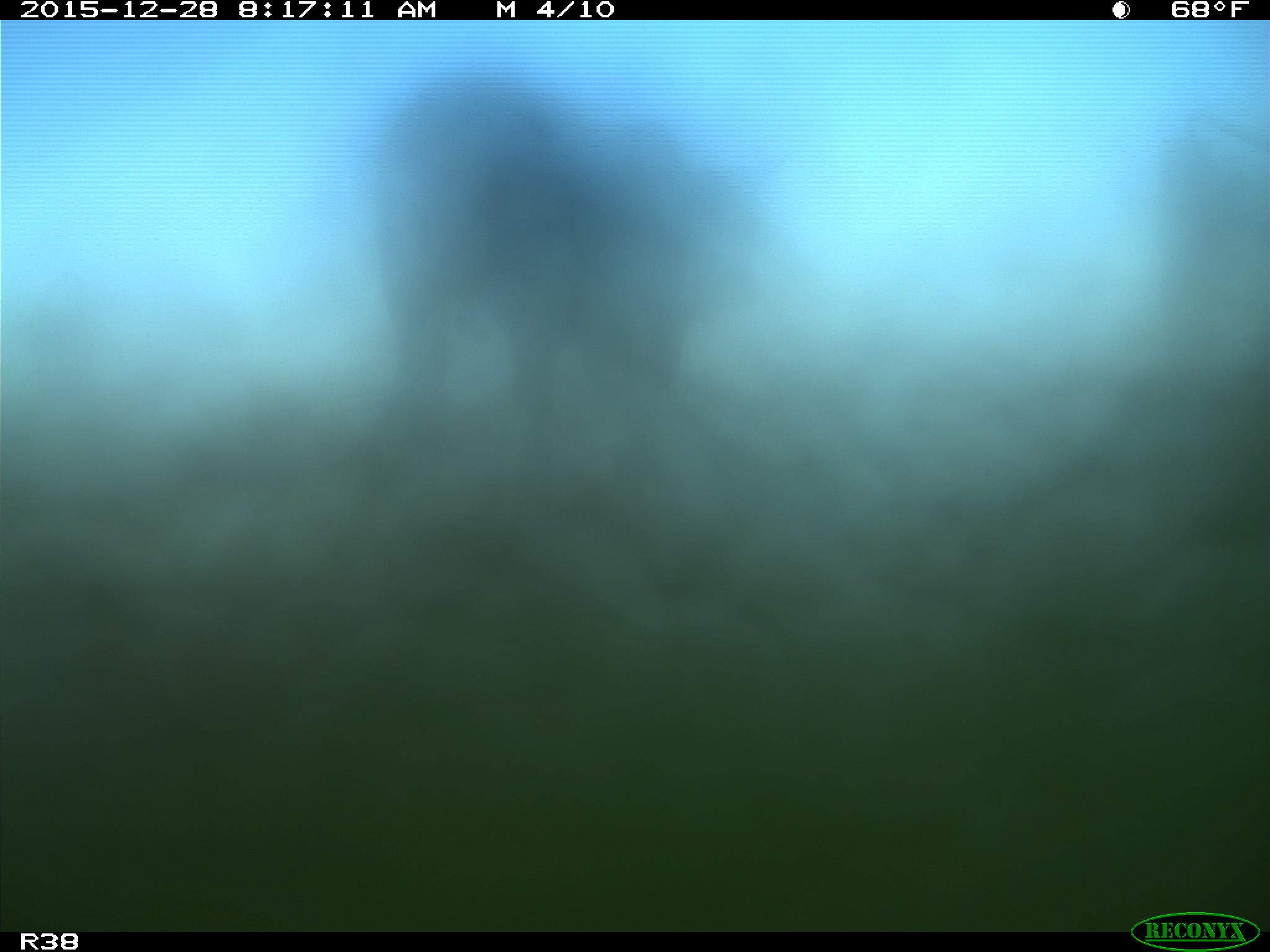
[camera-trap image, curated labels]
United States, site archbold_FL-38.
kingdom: Animalia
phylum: Chordata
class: Mammalia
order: Artiodactyla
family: Bovidae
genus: Bos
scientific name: Bos taurus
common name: domestic cow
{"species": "Bos taurus (domestic cow)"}